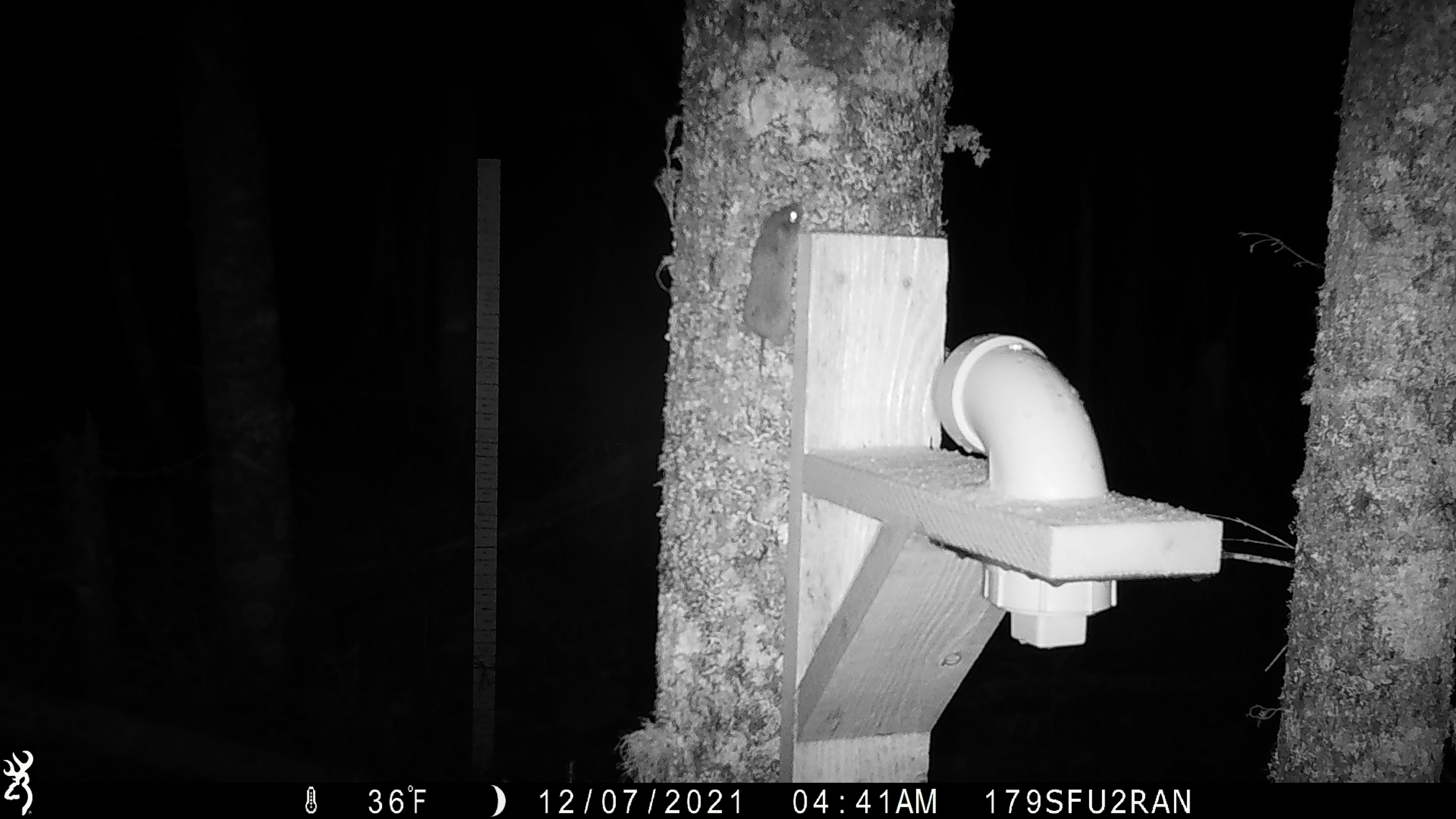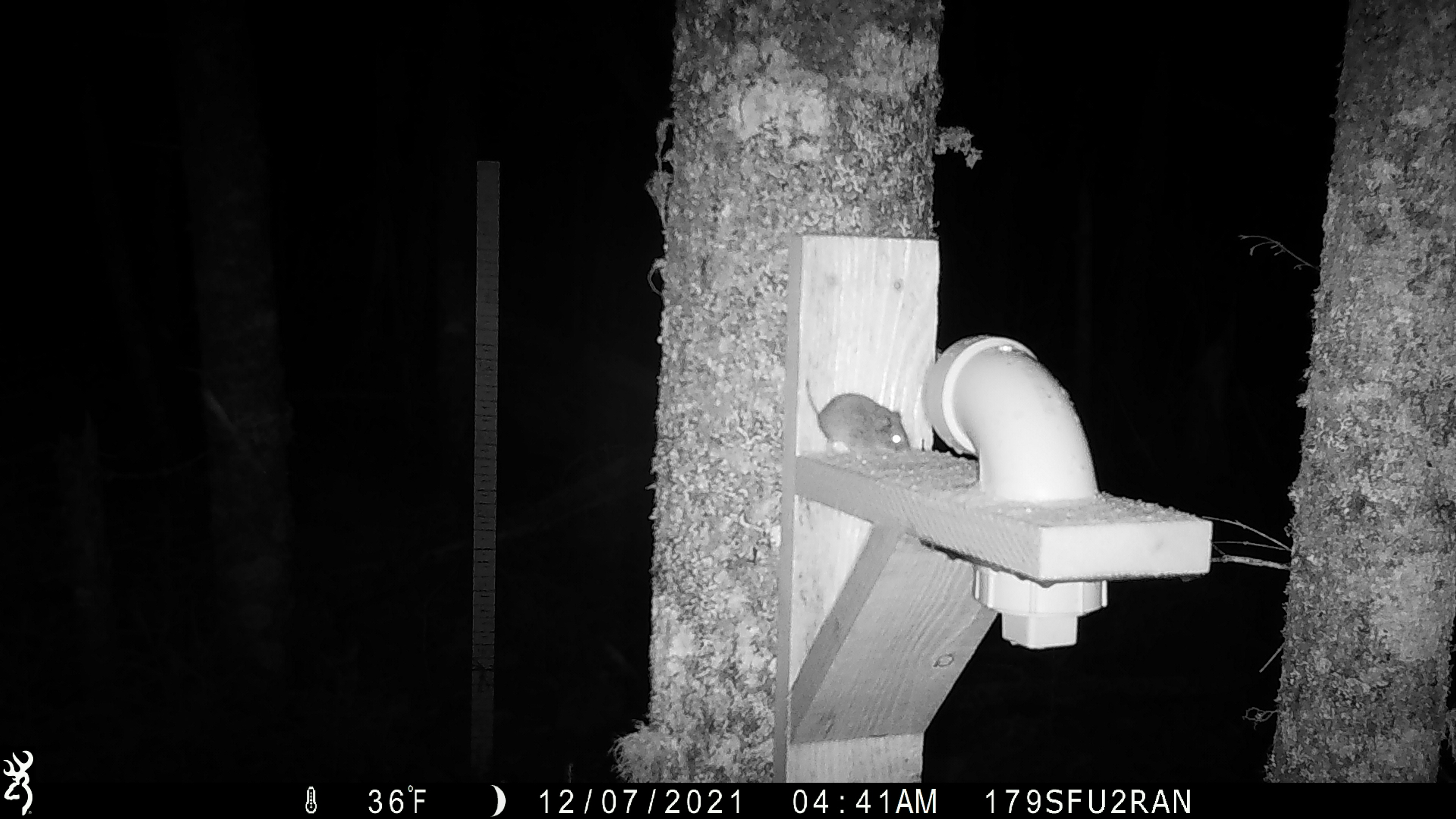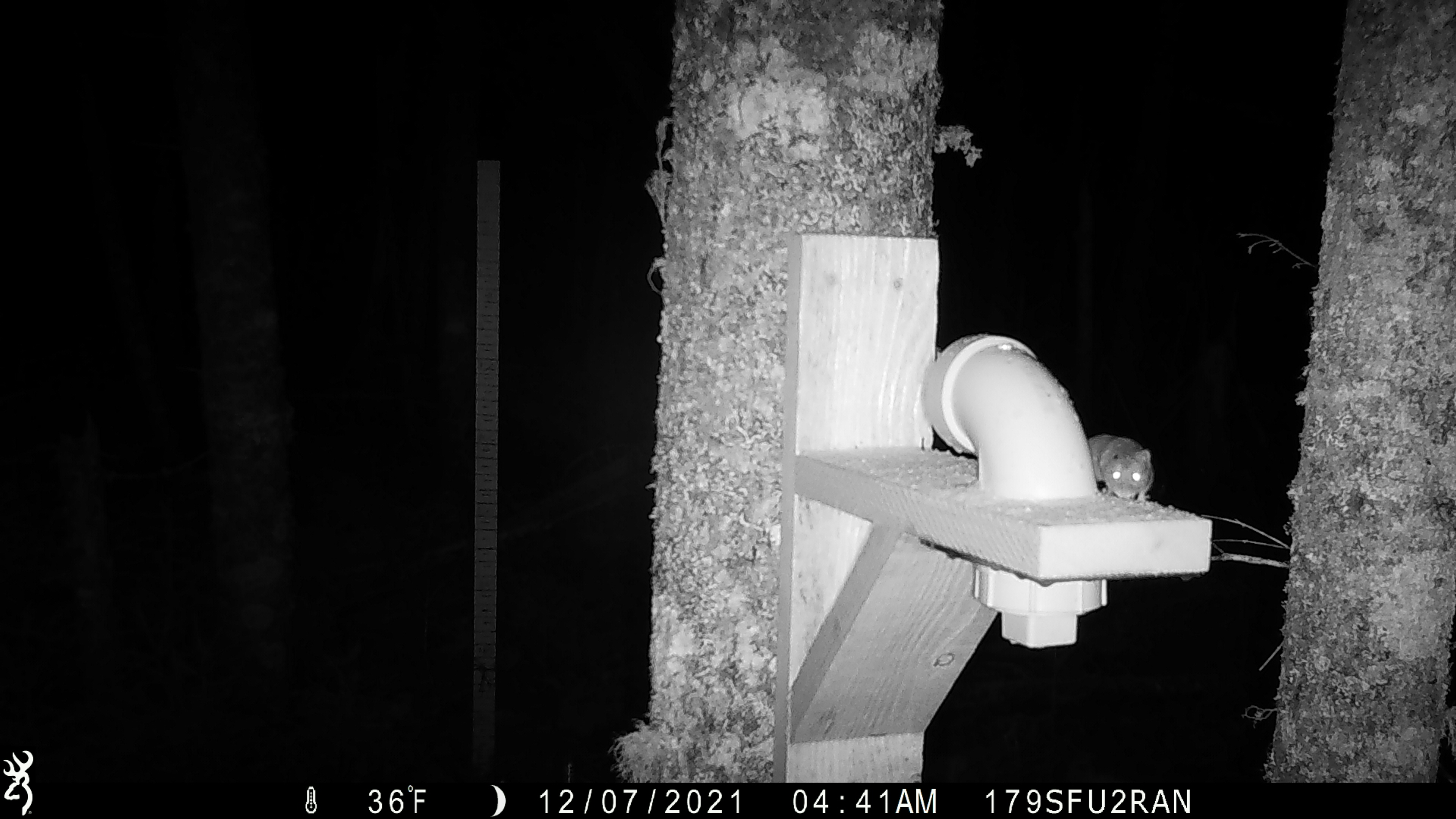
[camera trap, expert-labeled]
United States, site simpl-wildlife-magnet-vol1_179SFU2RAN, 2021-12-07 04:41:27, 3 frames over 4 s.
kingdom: Animalia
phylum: Chordata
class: Mammalia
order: Rodentia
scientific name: Rodentia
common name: mouse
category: mouse sp.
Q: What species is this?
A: Mouse sp. (mouse) (Rodentia).